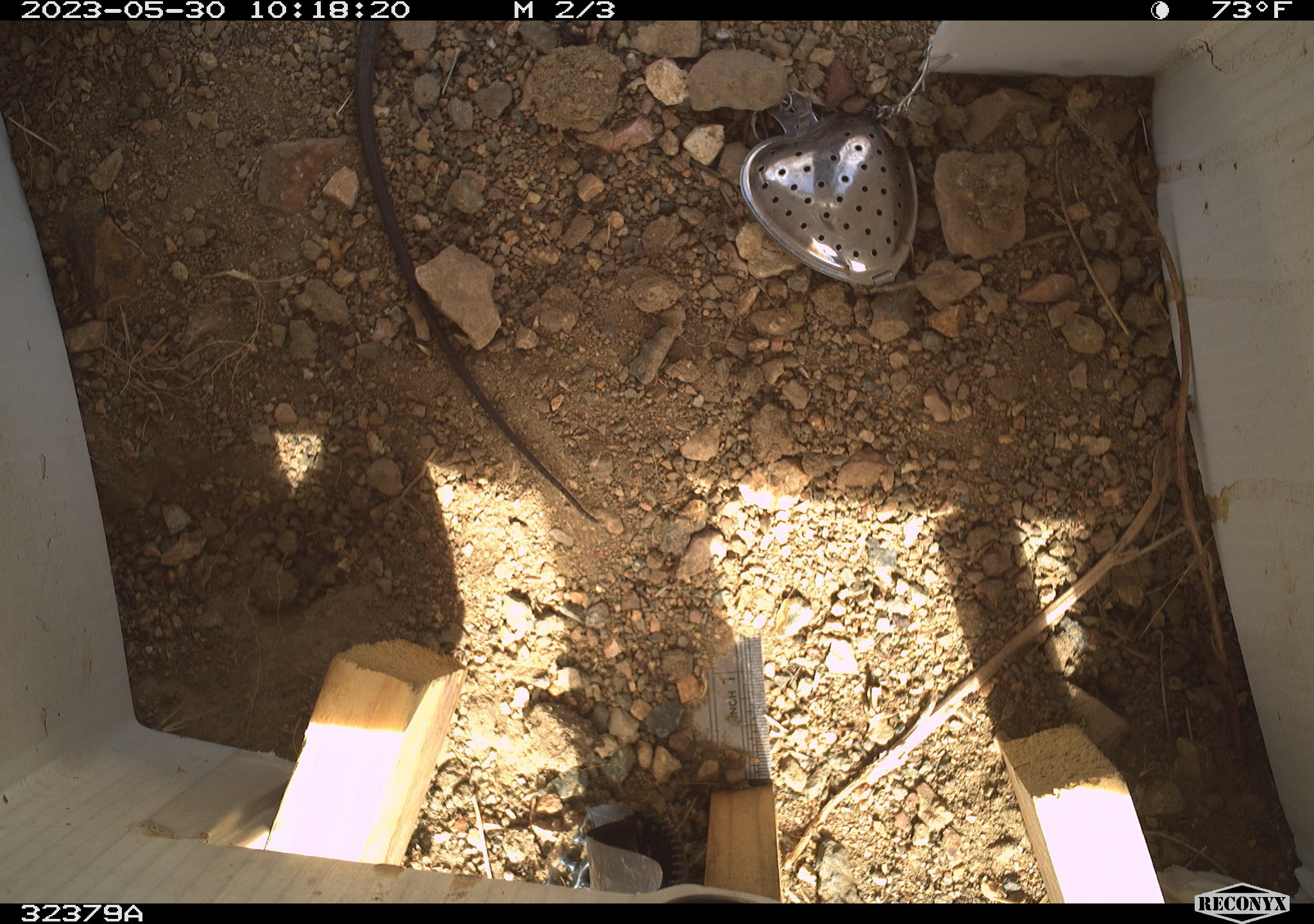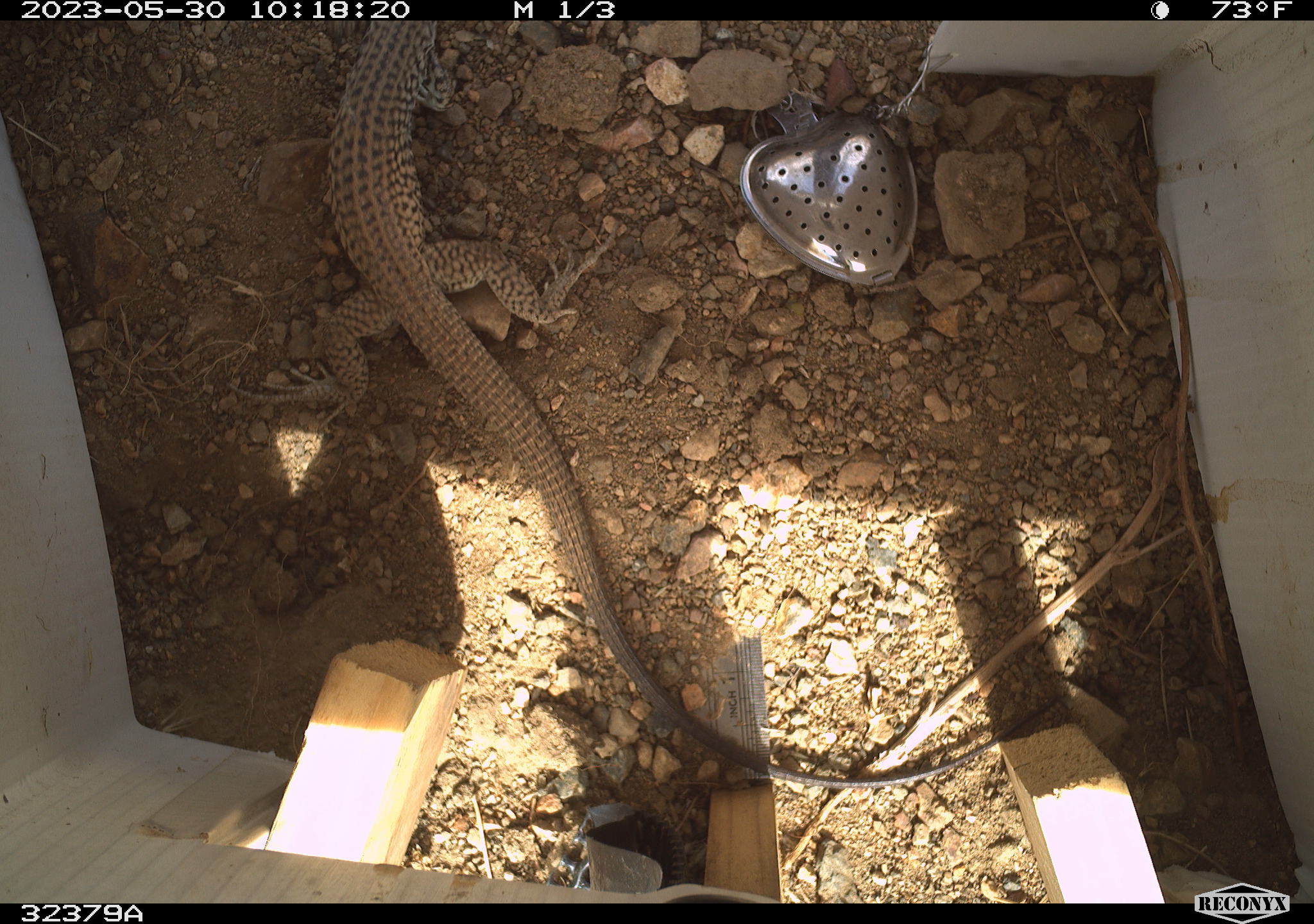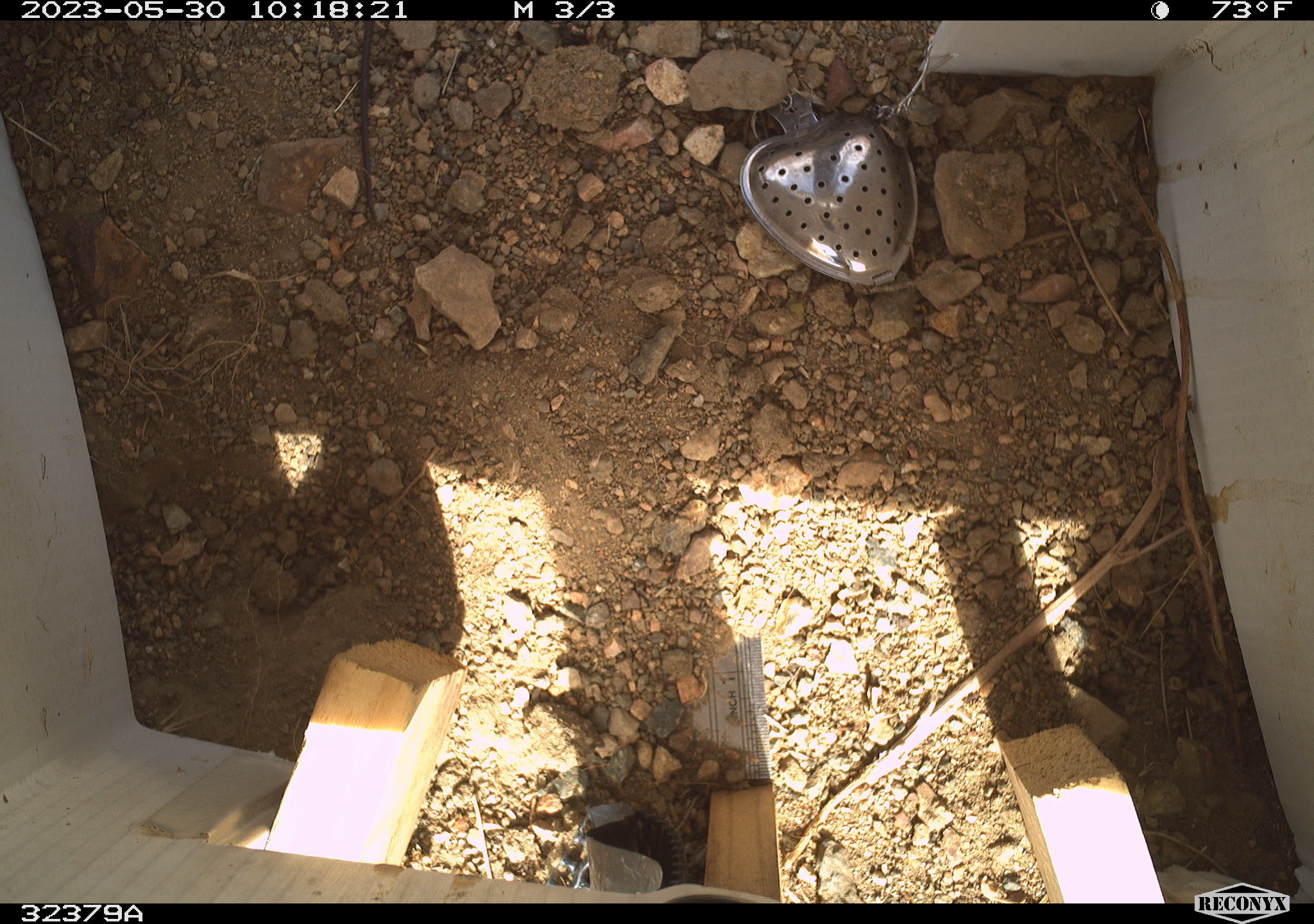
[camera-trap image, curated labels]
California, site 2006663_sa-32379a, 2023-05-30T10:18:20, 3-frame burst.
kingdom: Animalia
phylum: Chordata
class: Reptilia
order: Squamata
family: Teiidae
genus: Aspidoscelis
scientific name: Aspidoscelis tigris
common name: western whiptail